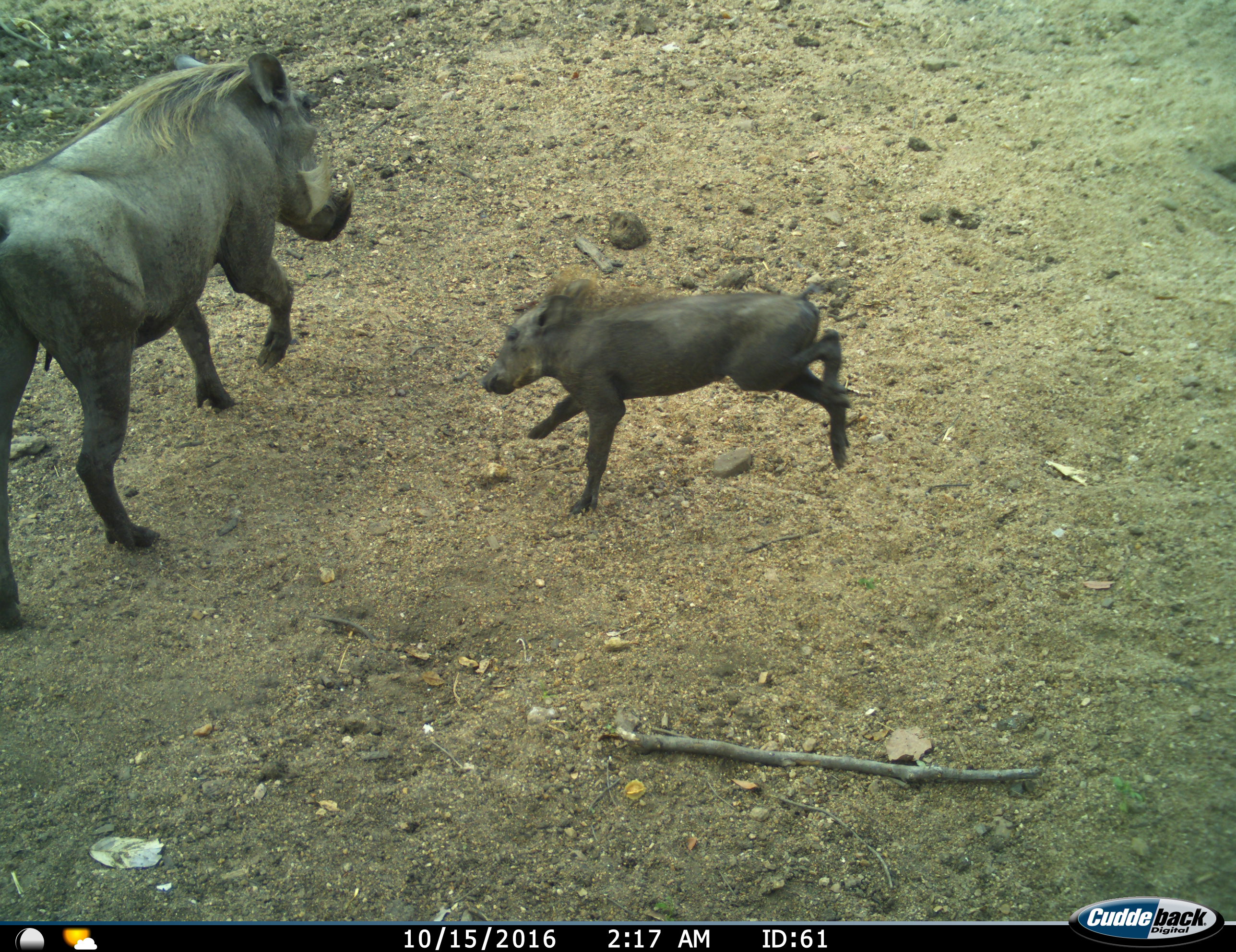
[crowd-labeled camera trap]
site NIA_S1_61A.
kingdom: Animalia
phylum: Chordata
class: Mammalia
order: Artiodactyla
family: Suidae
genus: Phacochoerus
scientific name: Phacochoerus africanus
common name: warthog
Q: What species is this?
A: Warthog (Phacochoerus africanus).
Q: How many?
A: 2.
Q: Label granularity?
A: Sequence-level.